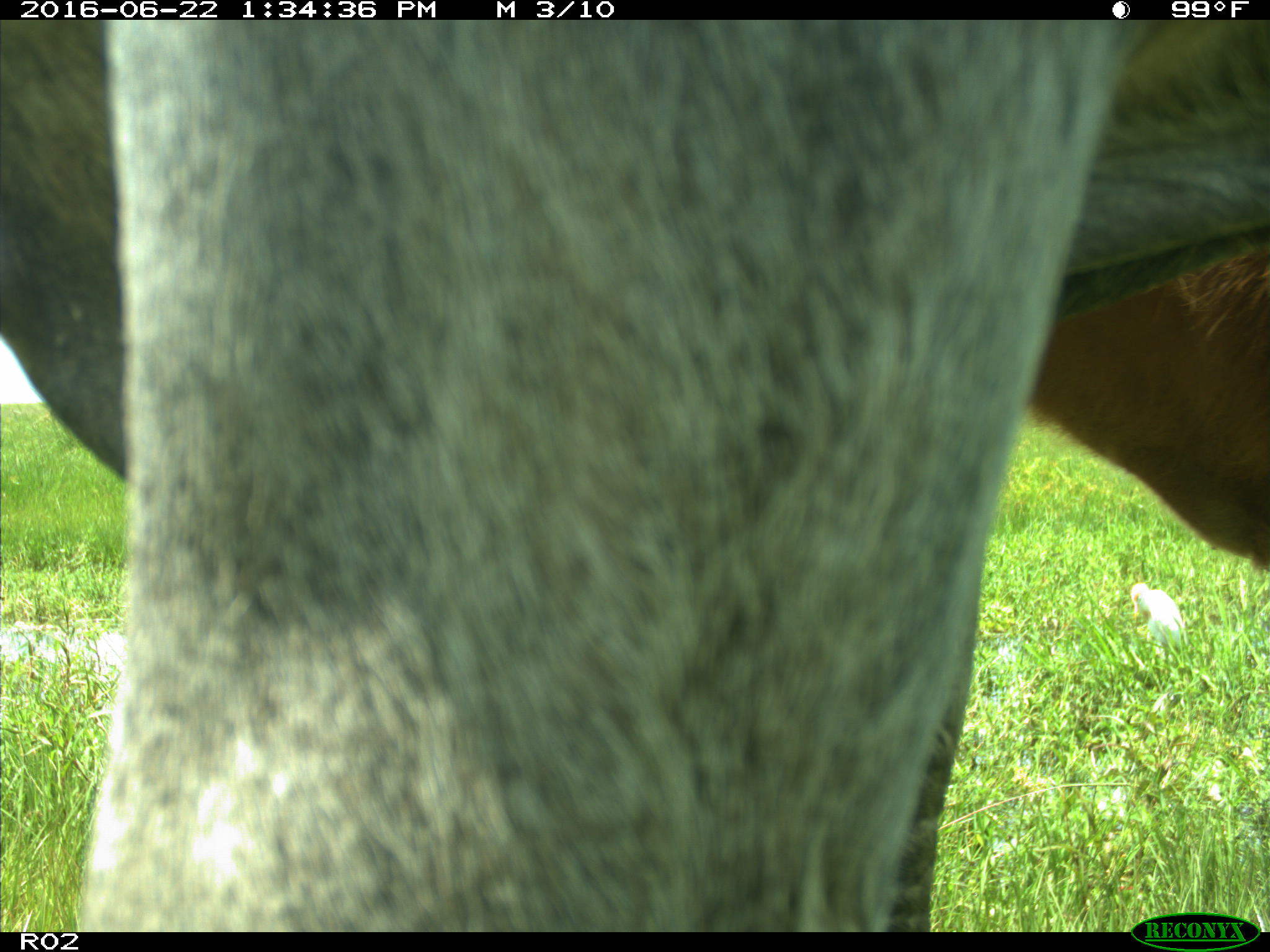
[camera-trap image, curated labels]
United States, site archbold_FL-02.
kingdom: Animalia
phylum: Chordata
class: Mammalia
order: Artiodactyla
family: Bovidae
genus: Bos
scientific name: Bos taurus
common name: domestic cow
Bos taurus (domestic cow).